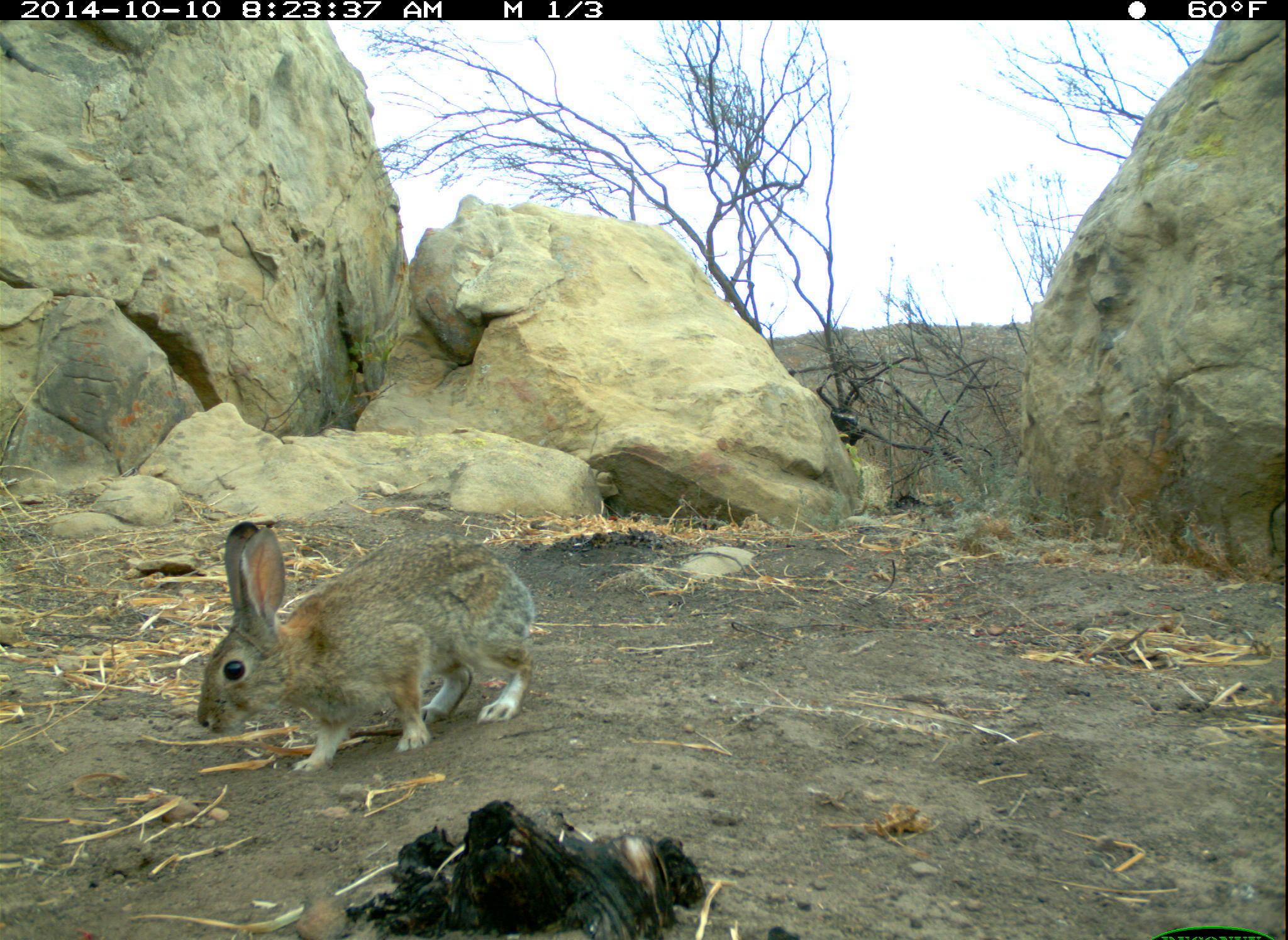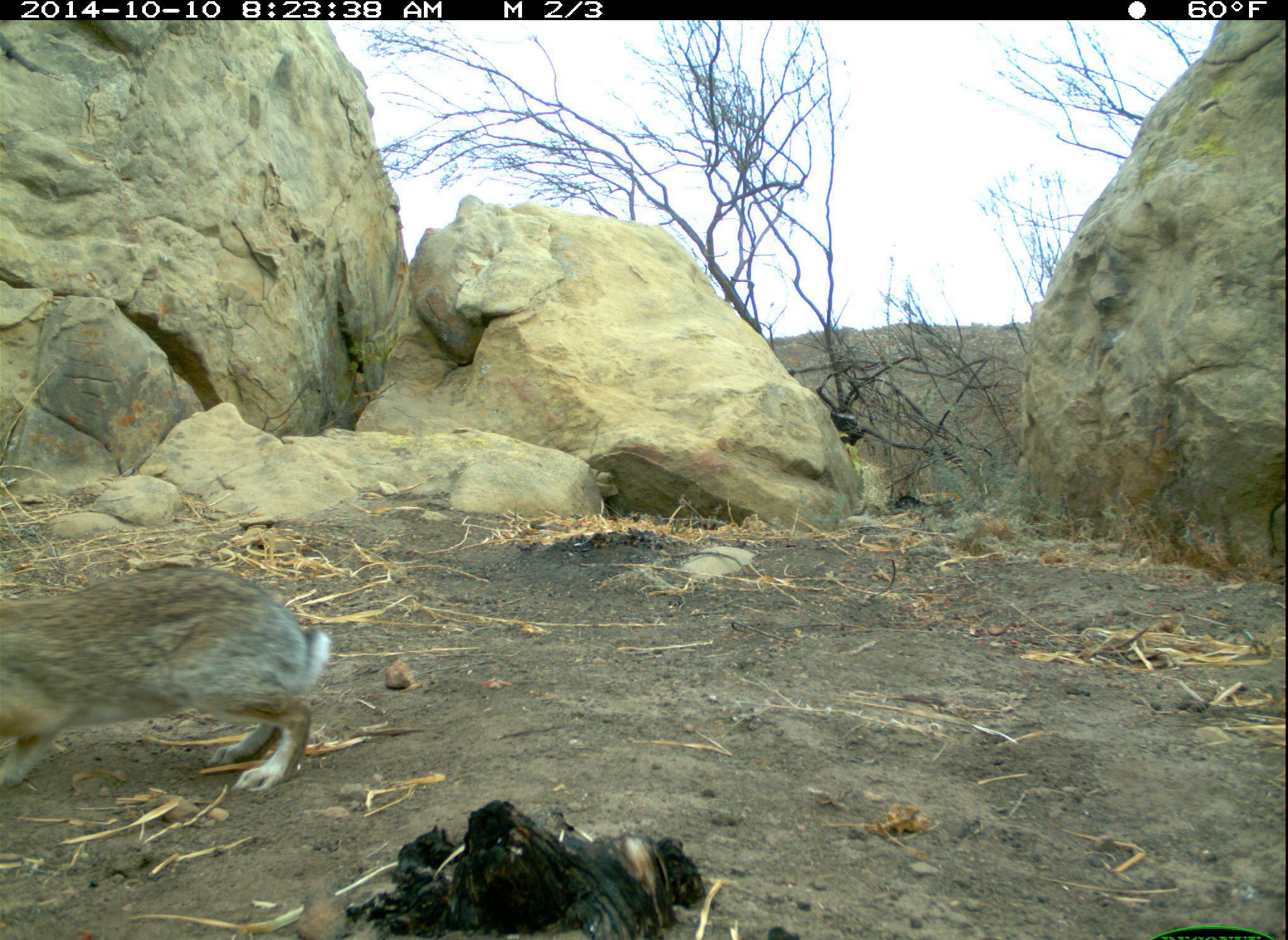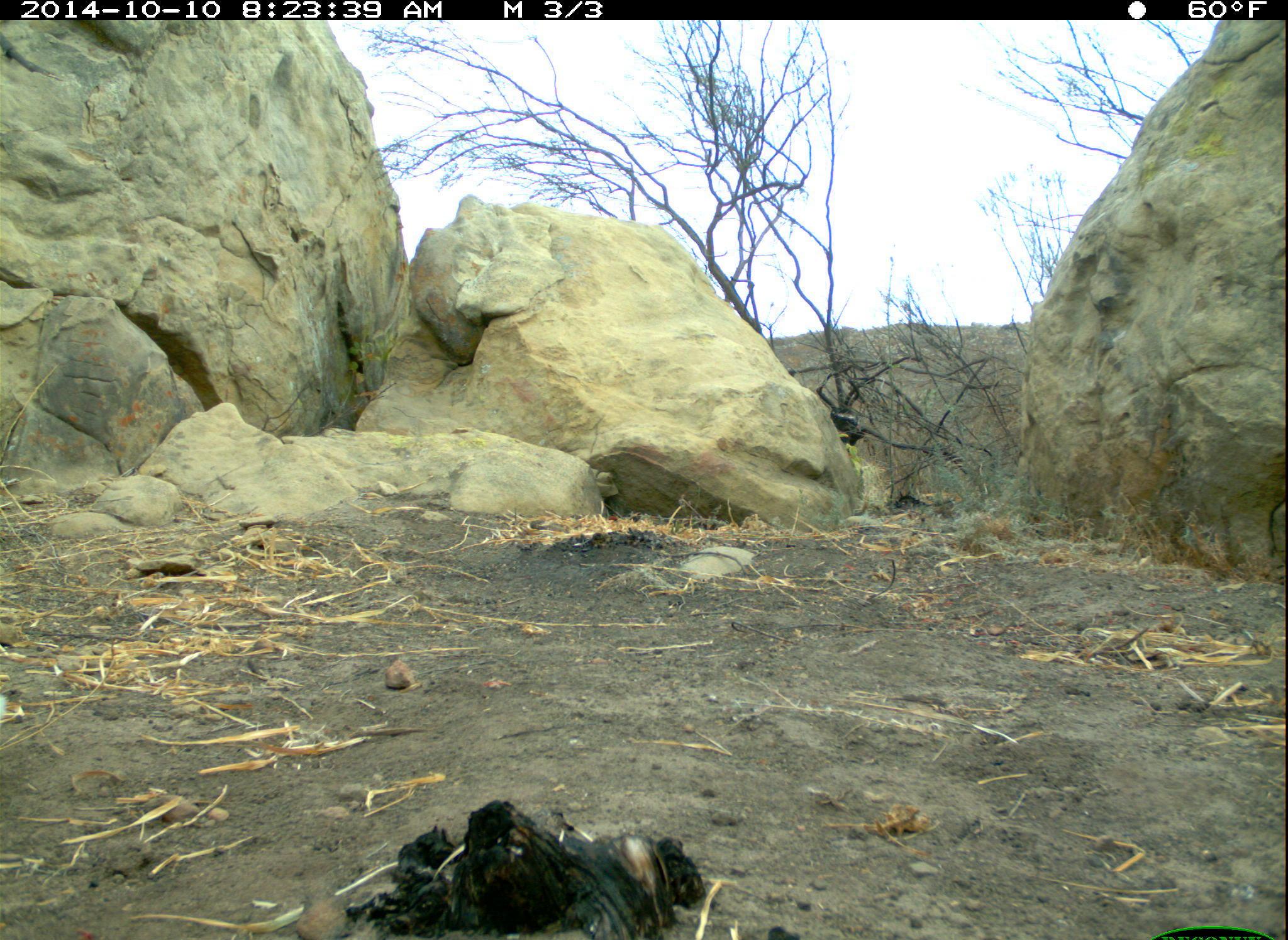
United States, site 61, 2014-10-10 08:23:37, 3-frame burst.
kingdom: Animalia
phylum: Chordata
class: Mammalia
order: Lagomorpha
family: Leporidae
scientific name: Leporidae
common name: rabbits and hares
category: rabbit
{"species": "rabbit (rabbits and hares) (Leporidae)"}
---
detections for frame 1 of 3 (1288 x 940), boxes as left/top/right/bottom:
rabbit: 159/499/565/794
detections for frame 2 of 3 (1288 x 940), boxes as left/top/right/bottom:
rabbit: 0/562/341/817